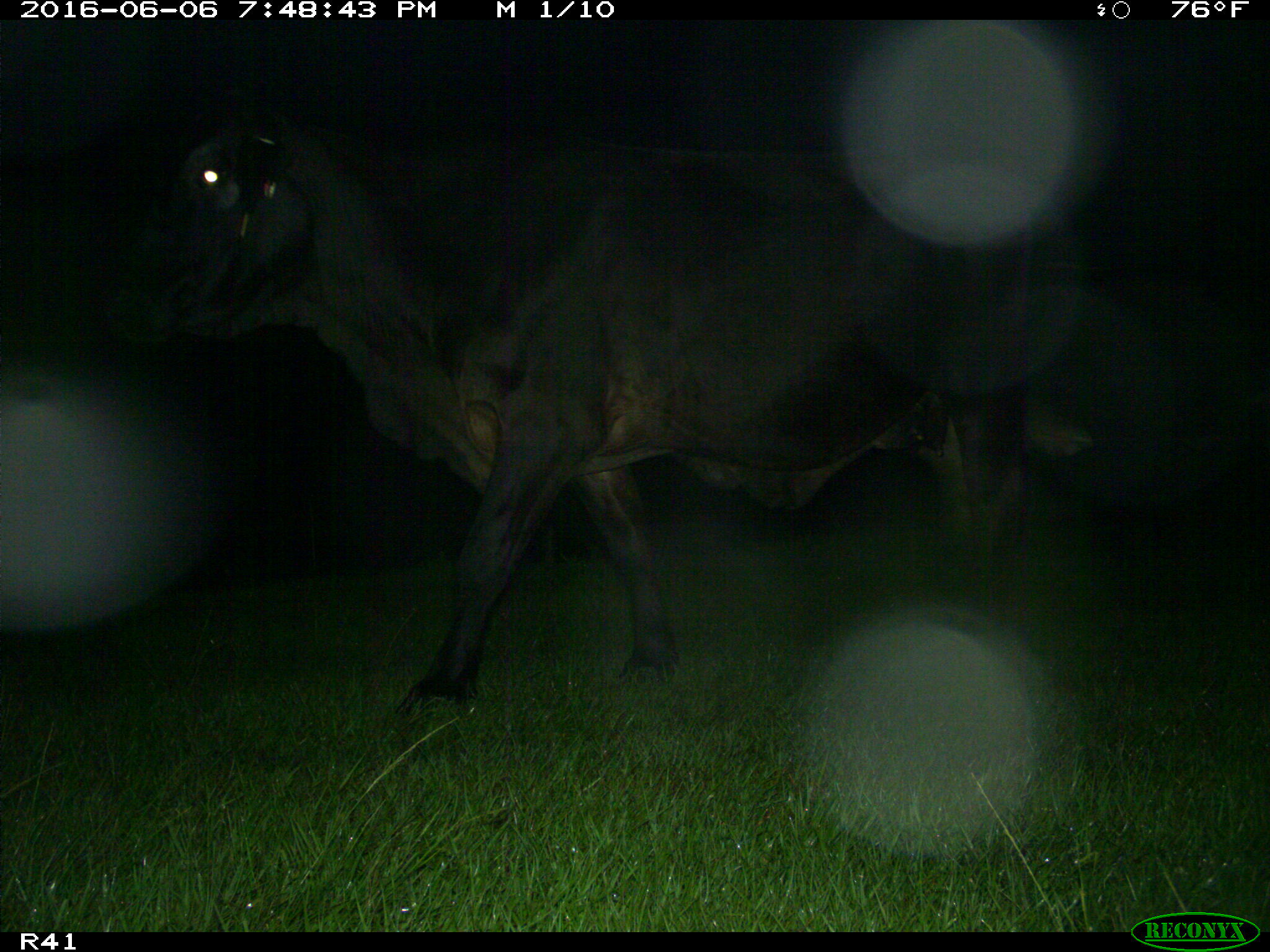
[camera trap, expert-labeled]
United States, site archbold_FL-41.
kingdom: Animalia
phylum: Chordata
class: Mammalia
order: Artiodactyla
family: Bovidae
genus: Bos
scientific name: Bos taurus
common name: domestic cow